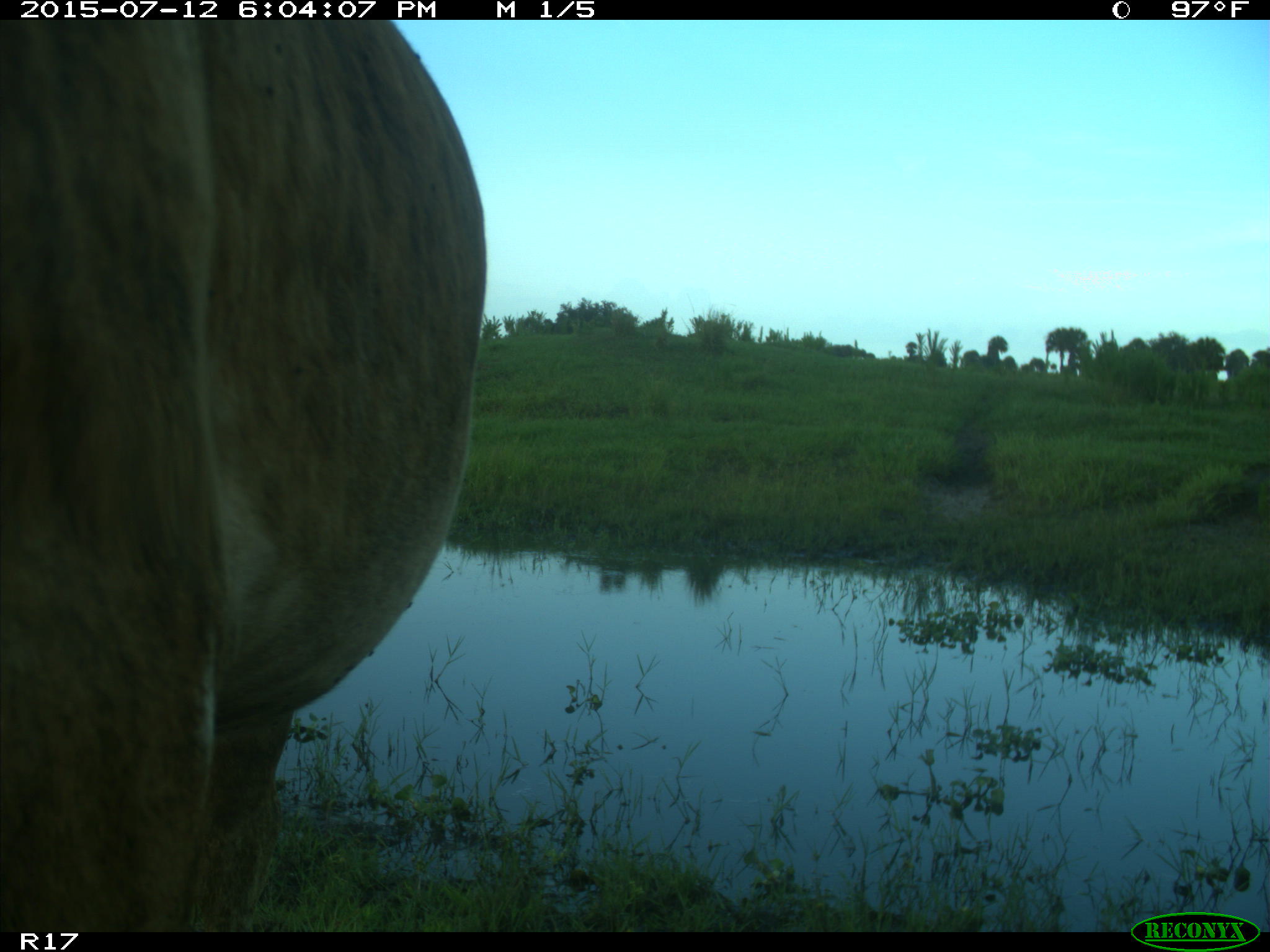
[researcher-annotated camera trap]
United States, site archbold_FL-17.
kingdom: Animalia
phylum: Chordata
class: Mammalia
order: Artiodactyla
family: Bovidae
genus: Bos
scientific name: Bos taurus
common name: domestic cow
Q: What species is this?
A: Bos taurus (domestic cow).